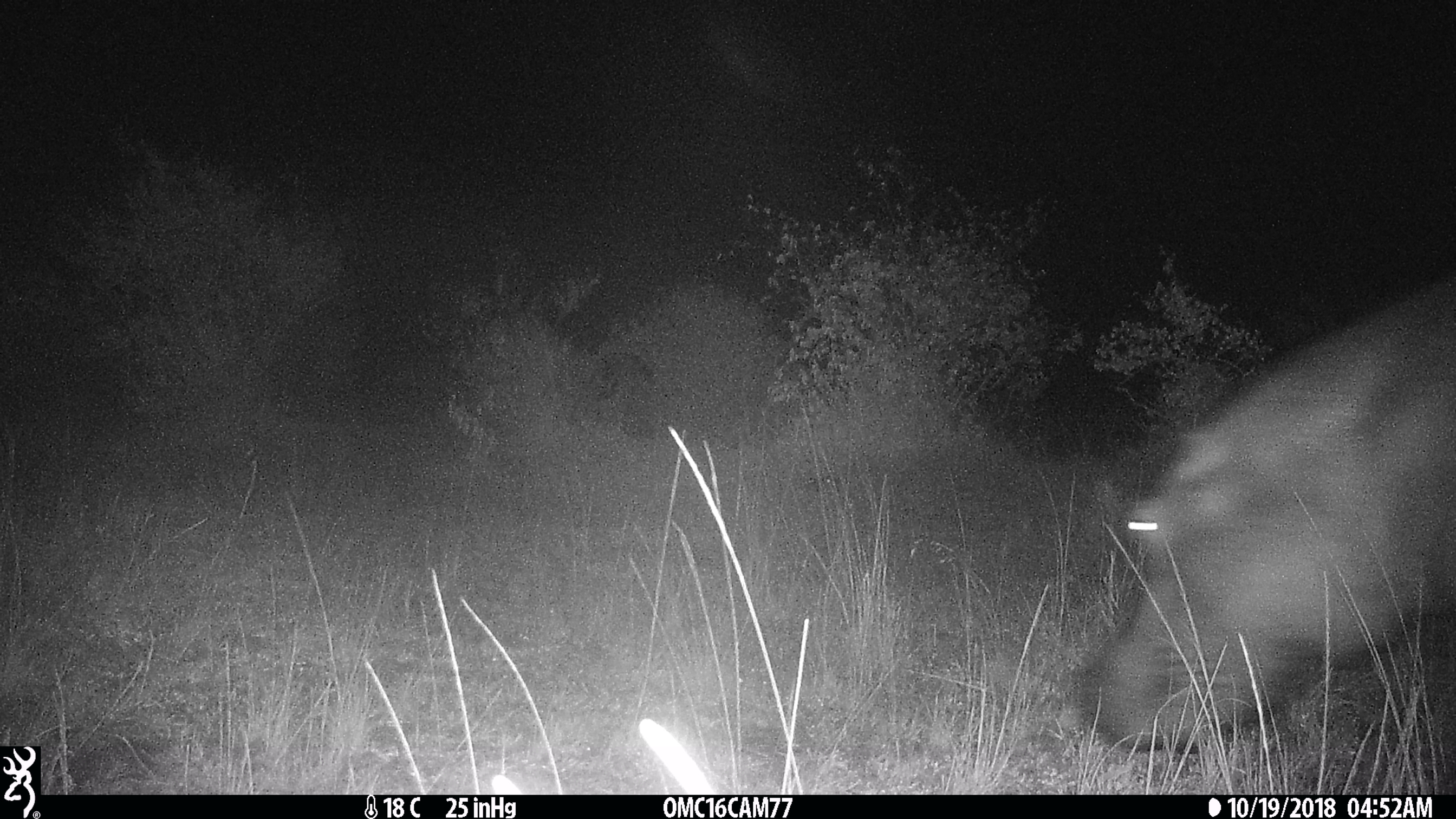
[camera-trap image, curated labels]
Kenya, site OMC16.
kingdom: Animalia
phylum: Chordata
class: Mammalia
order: Artiodactyla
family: Hippopotamidae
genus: Hippopotamus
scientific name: Hippopotamus amphibius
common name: hippopotamus